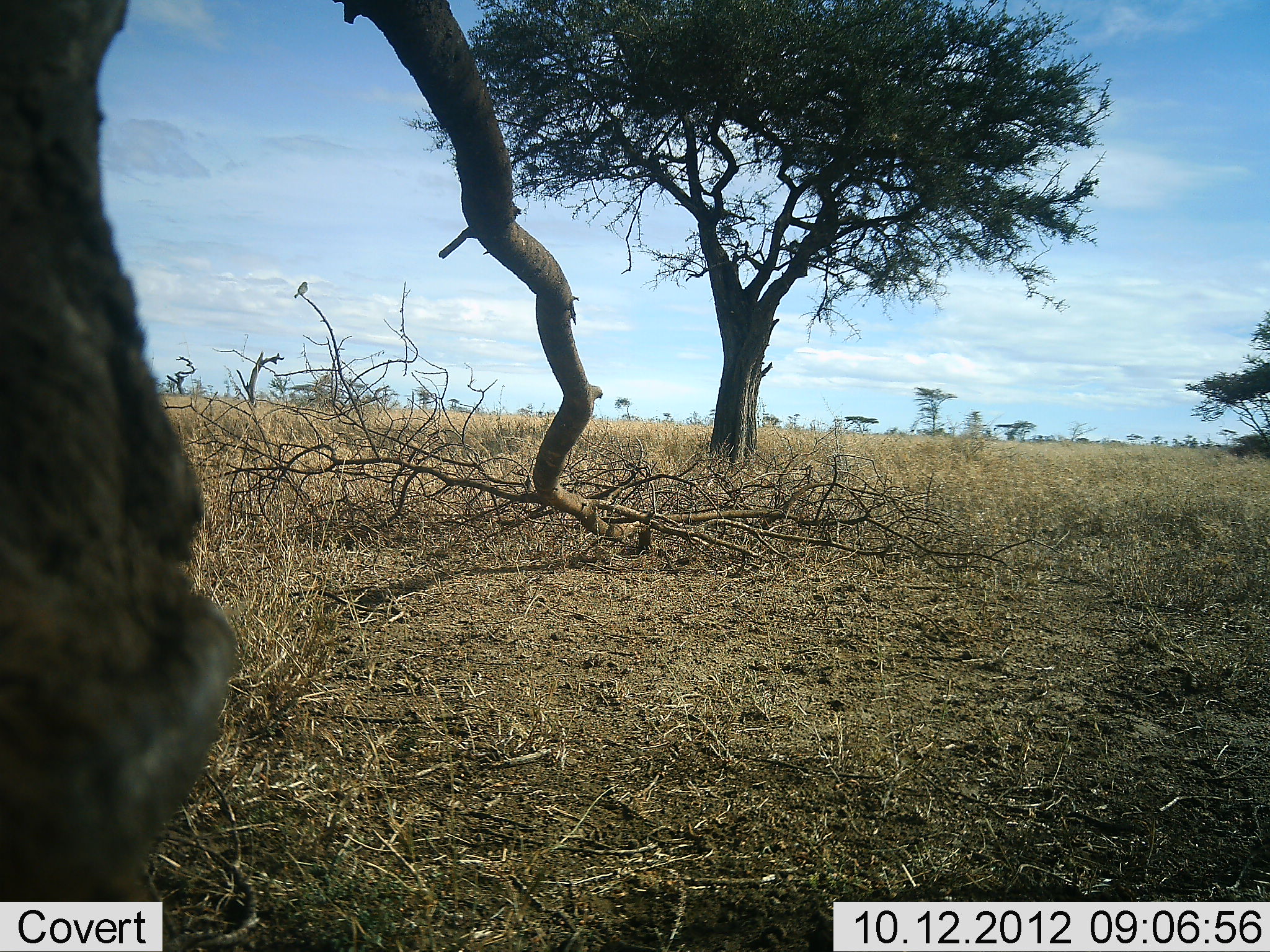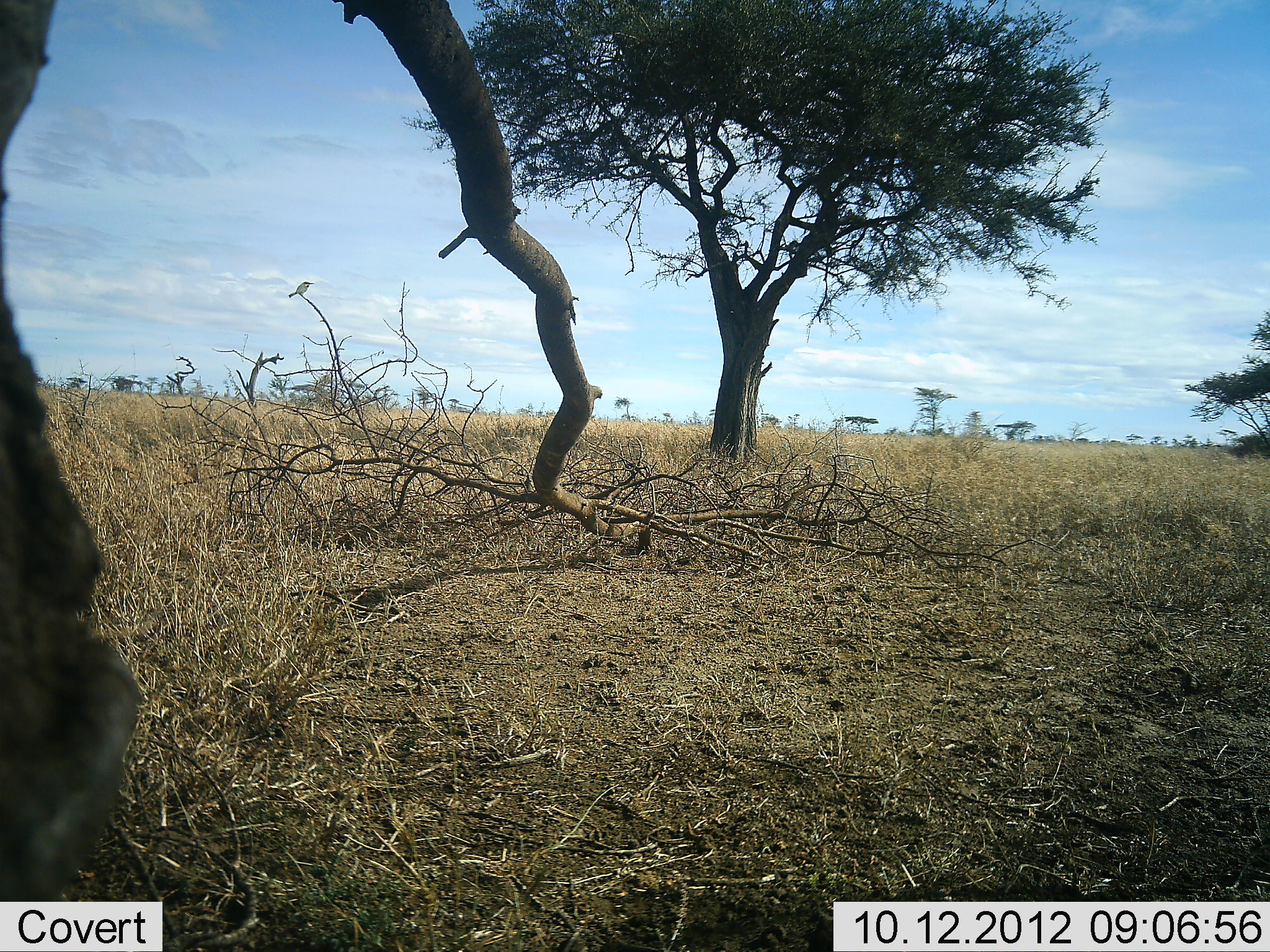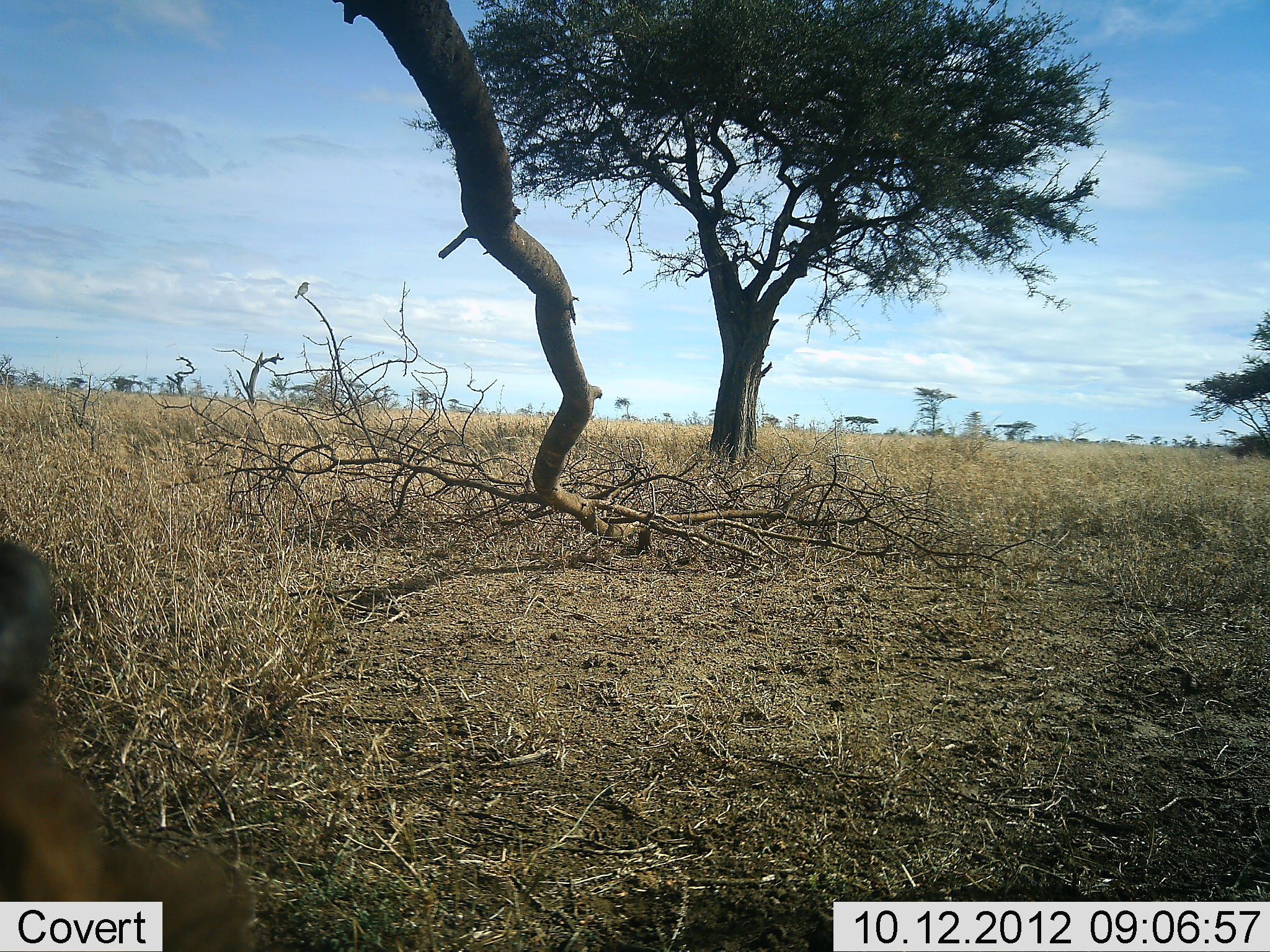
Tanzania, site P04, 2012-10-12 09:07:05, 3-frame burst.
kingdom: Animalia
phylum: Chordata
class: Mammalia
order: Artiodactyla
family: Bovidae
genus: Syncerus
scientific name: Syncerus caffer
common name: cape buffalo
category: buffalo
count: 1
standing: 0%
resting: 0%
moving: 33%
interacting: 0%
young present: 0%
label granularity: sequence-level